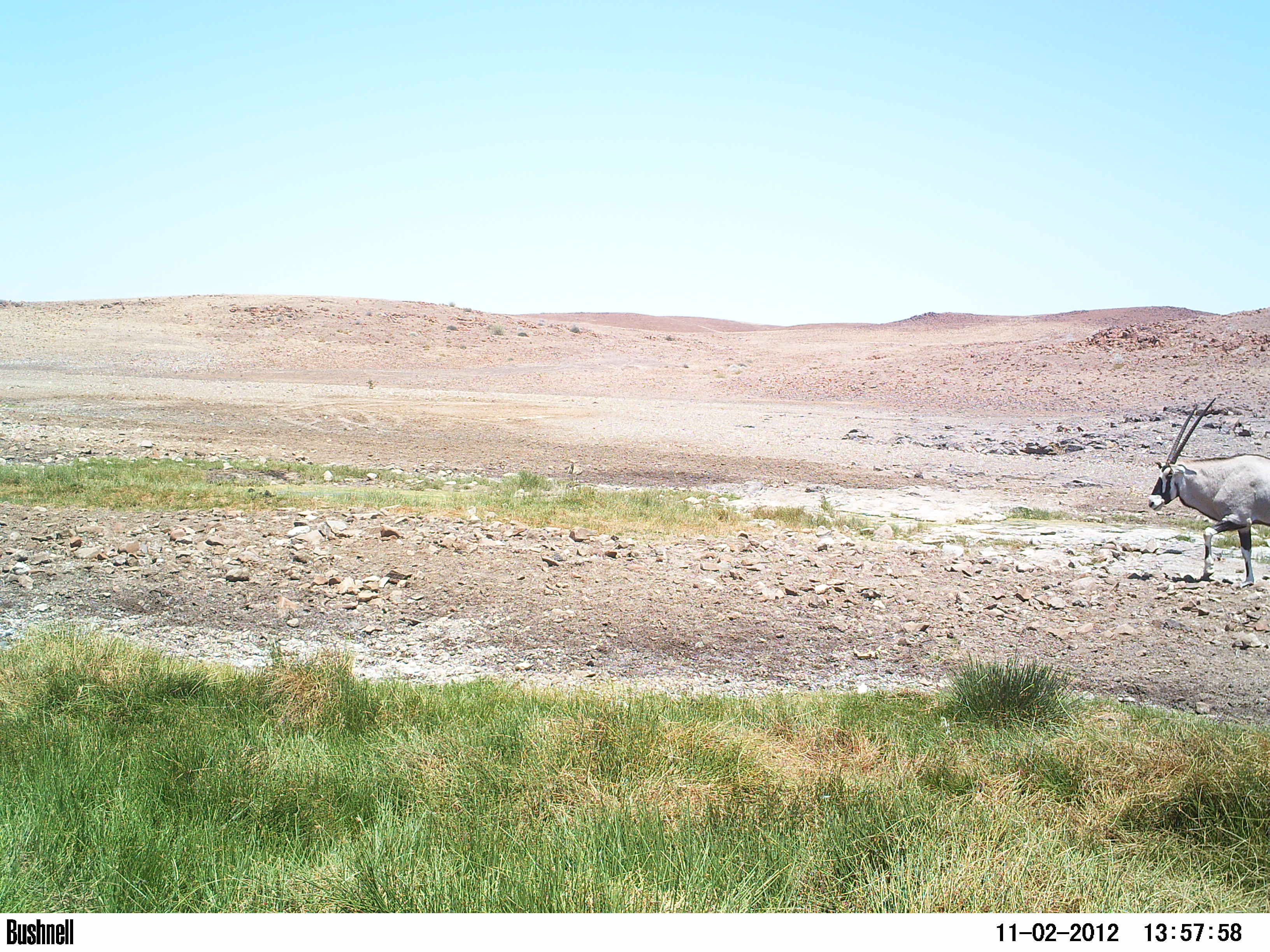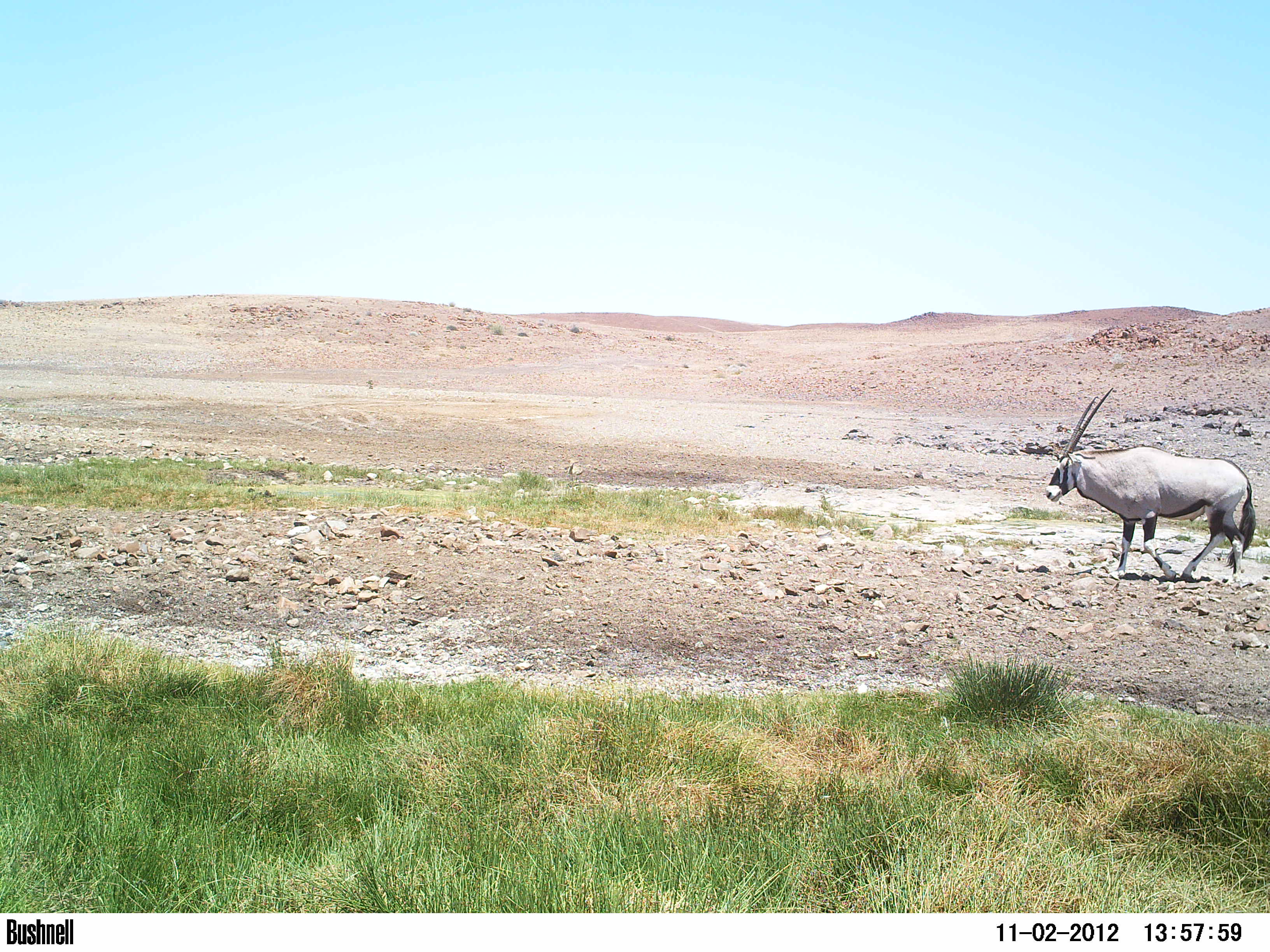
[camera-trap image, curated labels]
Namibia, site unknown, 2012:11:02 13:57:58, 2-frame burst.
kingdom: Animalia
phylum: Chordata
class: Mammalia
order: Artiodactyla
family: Bovidae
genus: Oryx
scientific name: Oryx gazella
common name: gemsbok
Oryx gazella (gemsbok).